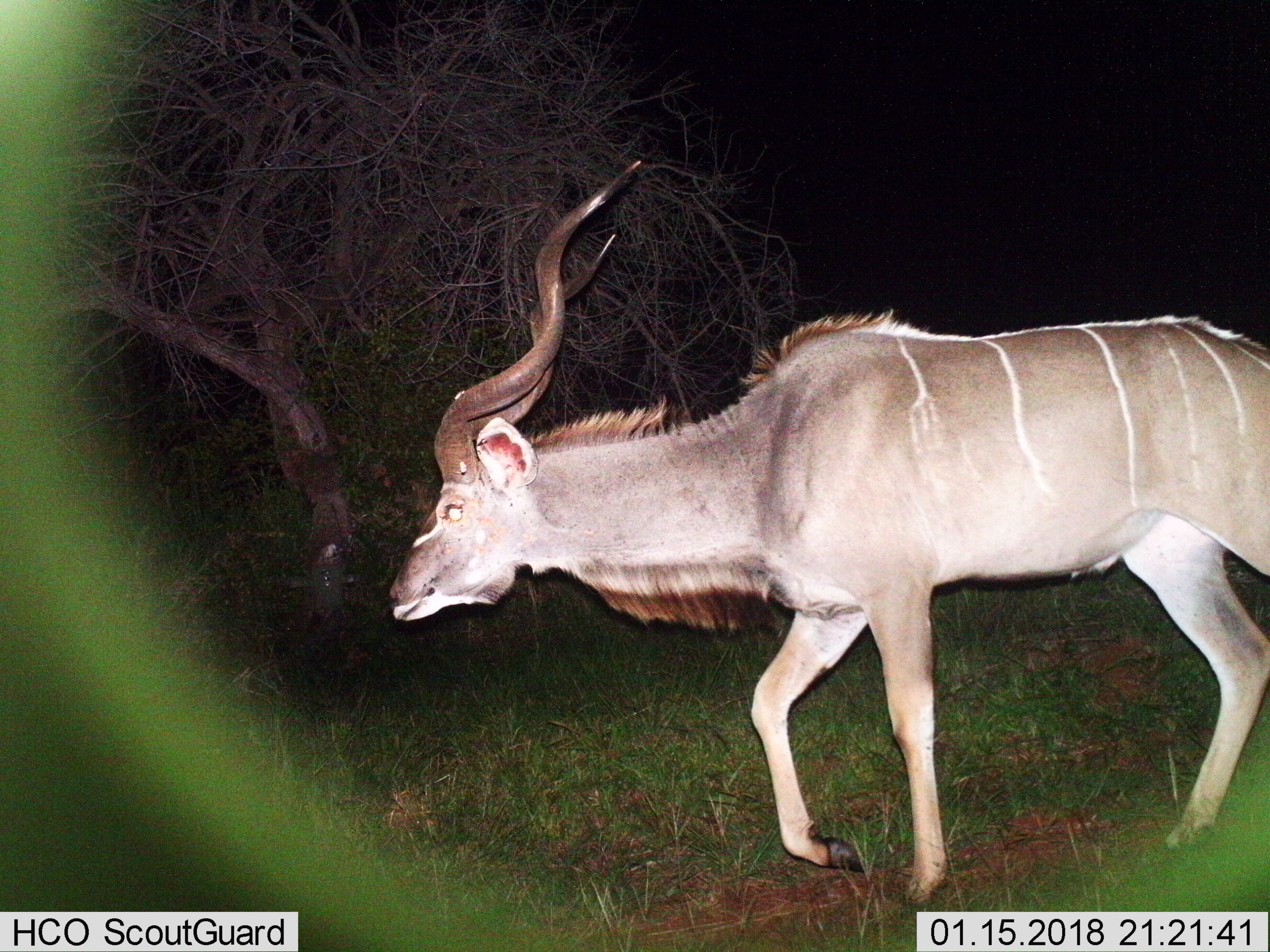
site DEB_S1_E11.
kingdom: Animalia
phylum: Chordata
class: Mammalia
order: Artiodactyla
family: Bovidae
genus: Tragelaphus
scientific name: Tragelaphus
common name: kudu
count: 1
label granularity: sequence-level